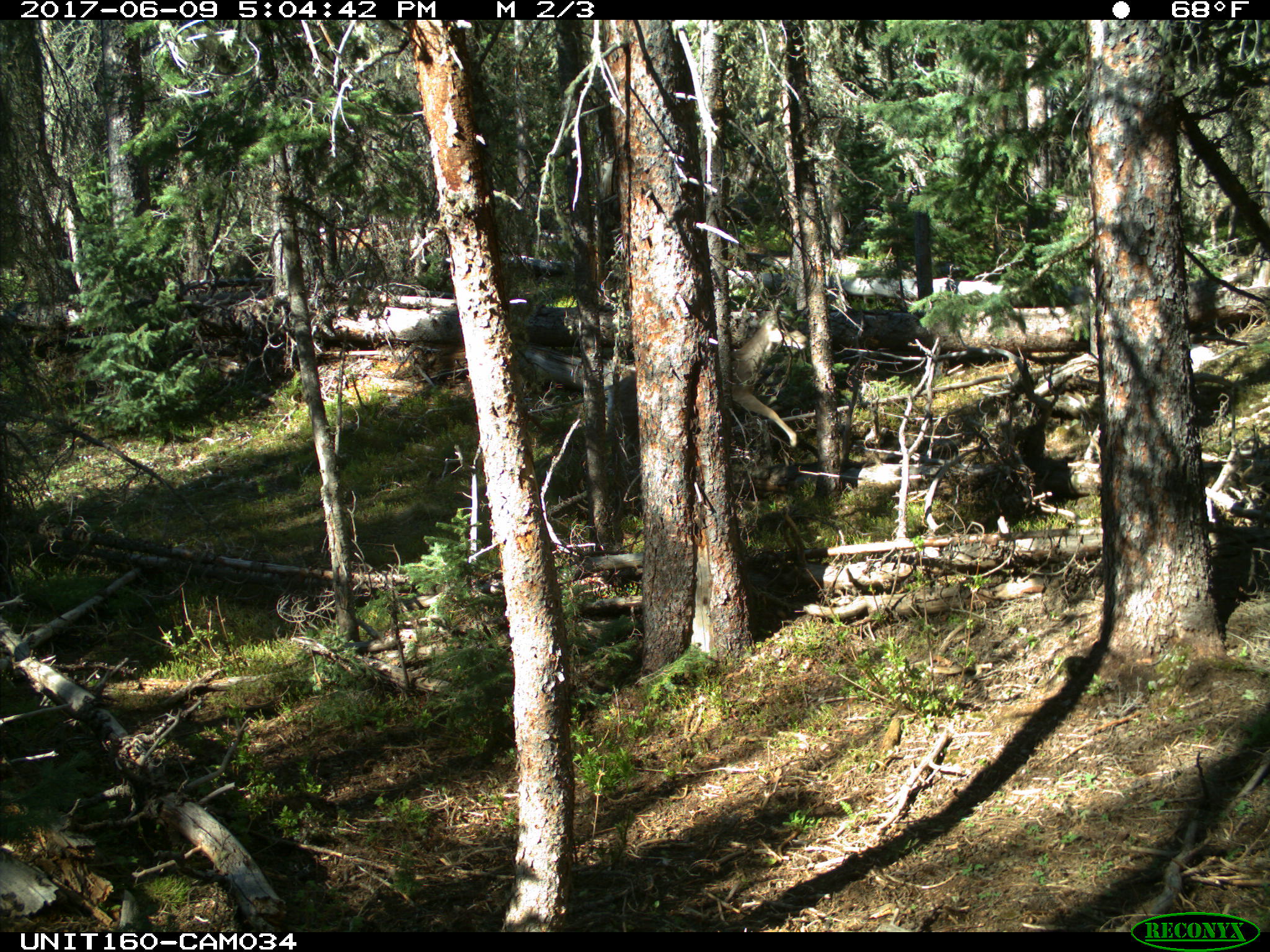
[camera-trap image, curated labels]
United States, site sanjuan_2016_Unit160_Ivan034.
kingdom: Animalia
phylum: Chordata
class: Mammalia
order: Artiodactyla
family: Cervidae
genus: Odocoileus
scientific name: Odocoileus hemionus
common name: mule deer